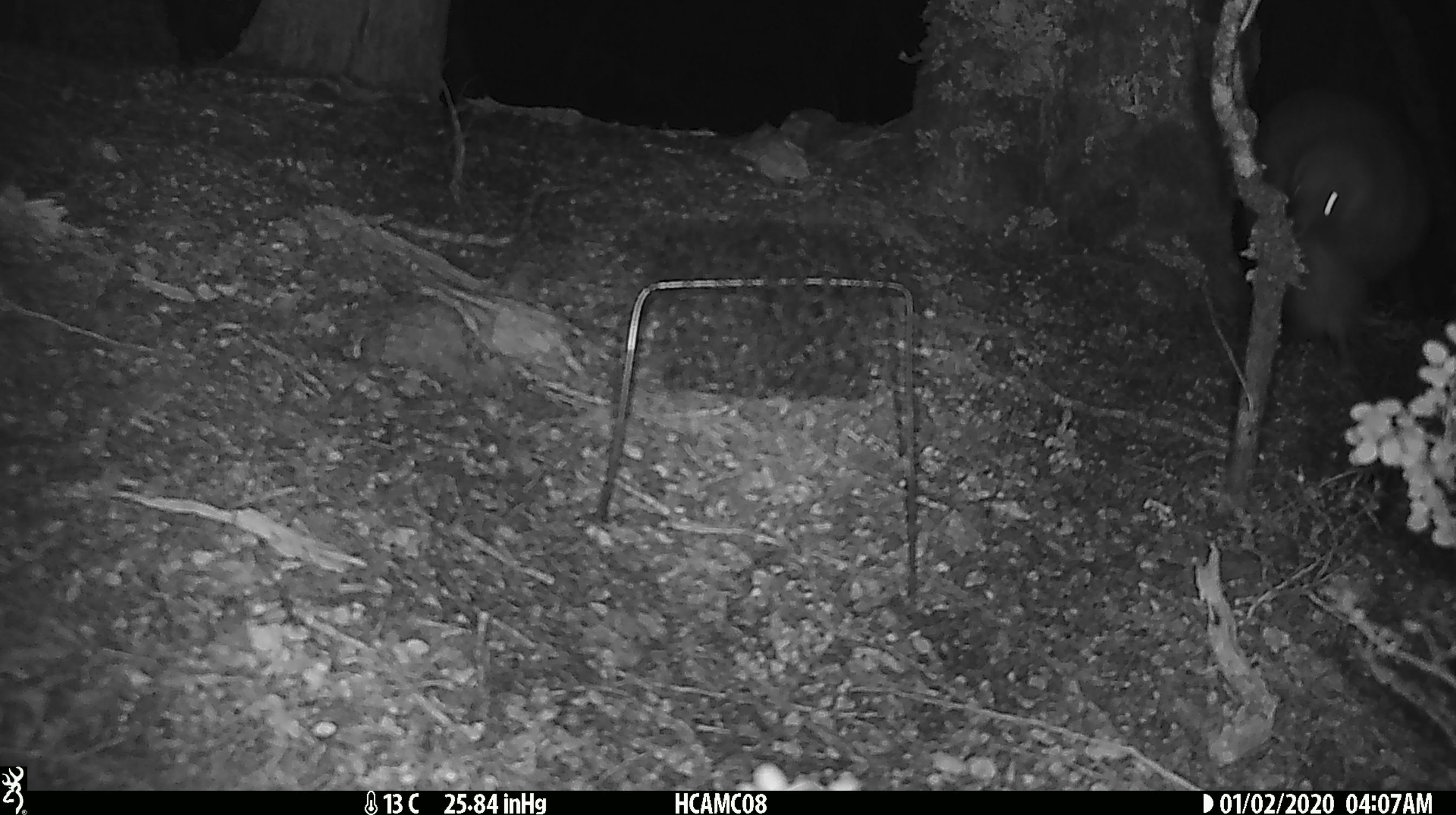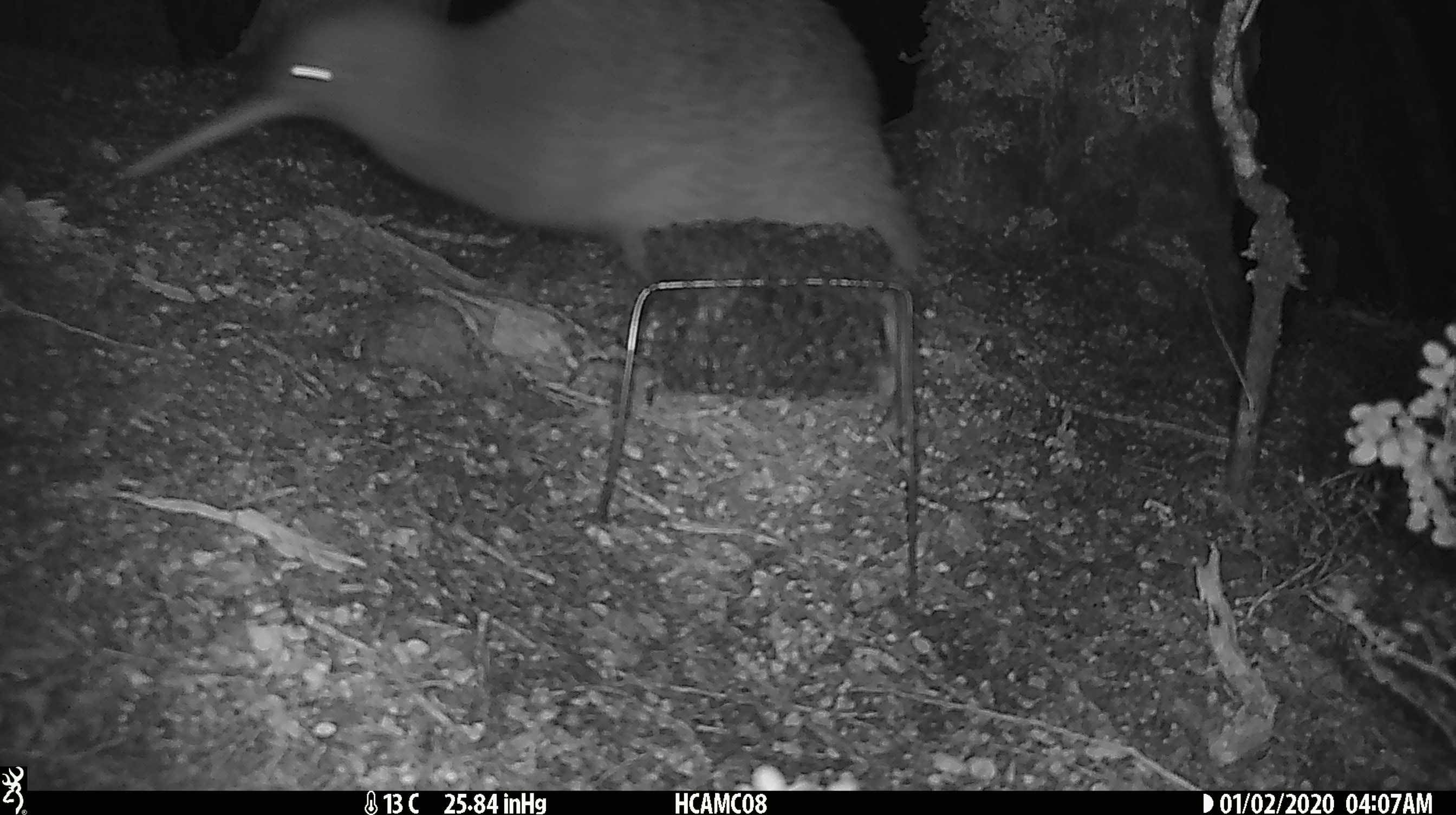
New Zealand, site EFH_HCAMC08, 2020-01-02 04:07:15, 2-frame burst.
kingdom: Animalia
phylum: Chordata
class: Aves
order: Apterygiformes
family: Apterygidae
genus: Apteryx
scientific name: Apteryx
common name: kiwi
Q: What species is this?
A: Kiwi (Apteryx).